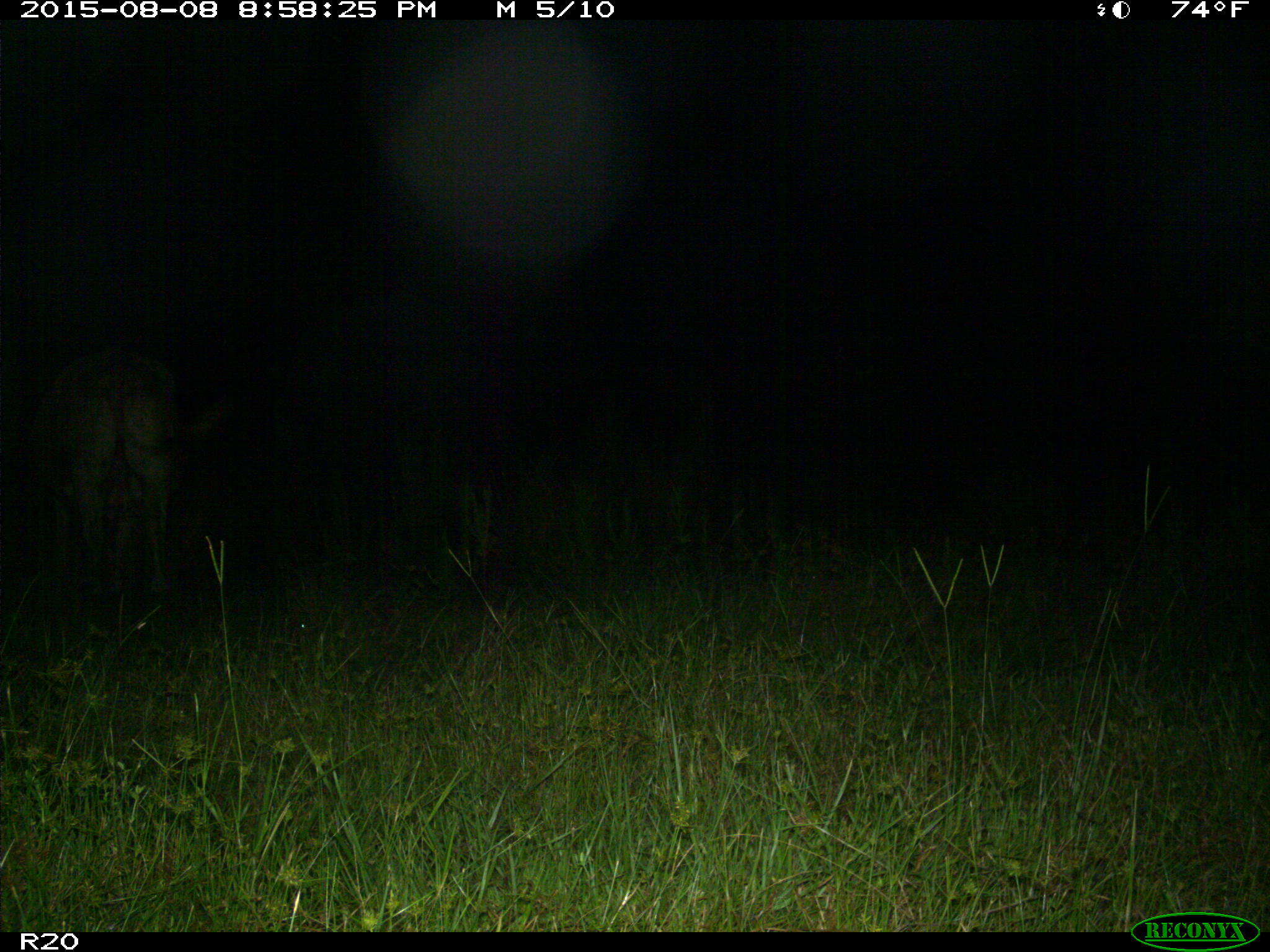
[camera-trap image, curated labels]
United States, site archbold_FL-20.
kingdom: Animalia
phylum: Chordata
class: Mammalia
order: Artiodactyla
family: Bovidae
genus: Bos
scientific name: Bos taurus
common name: domestic cow